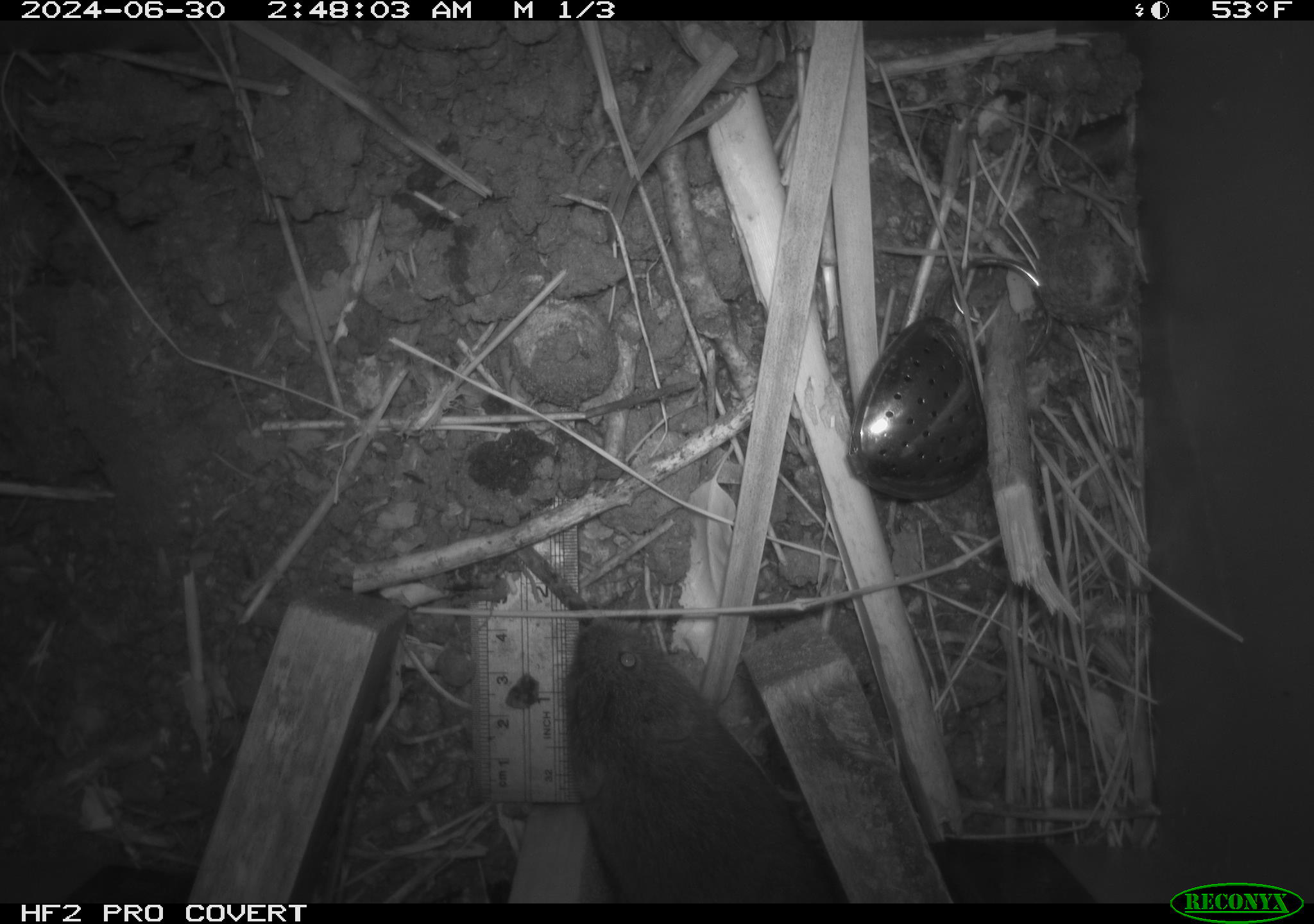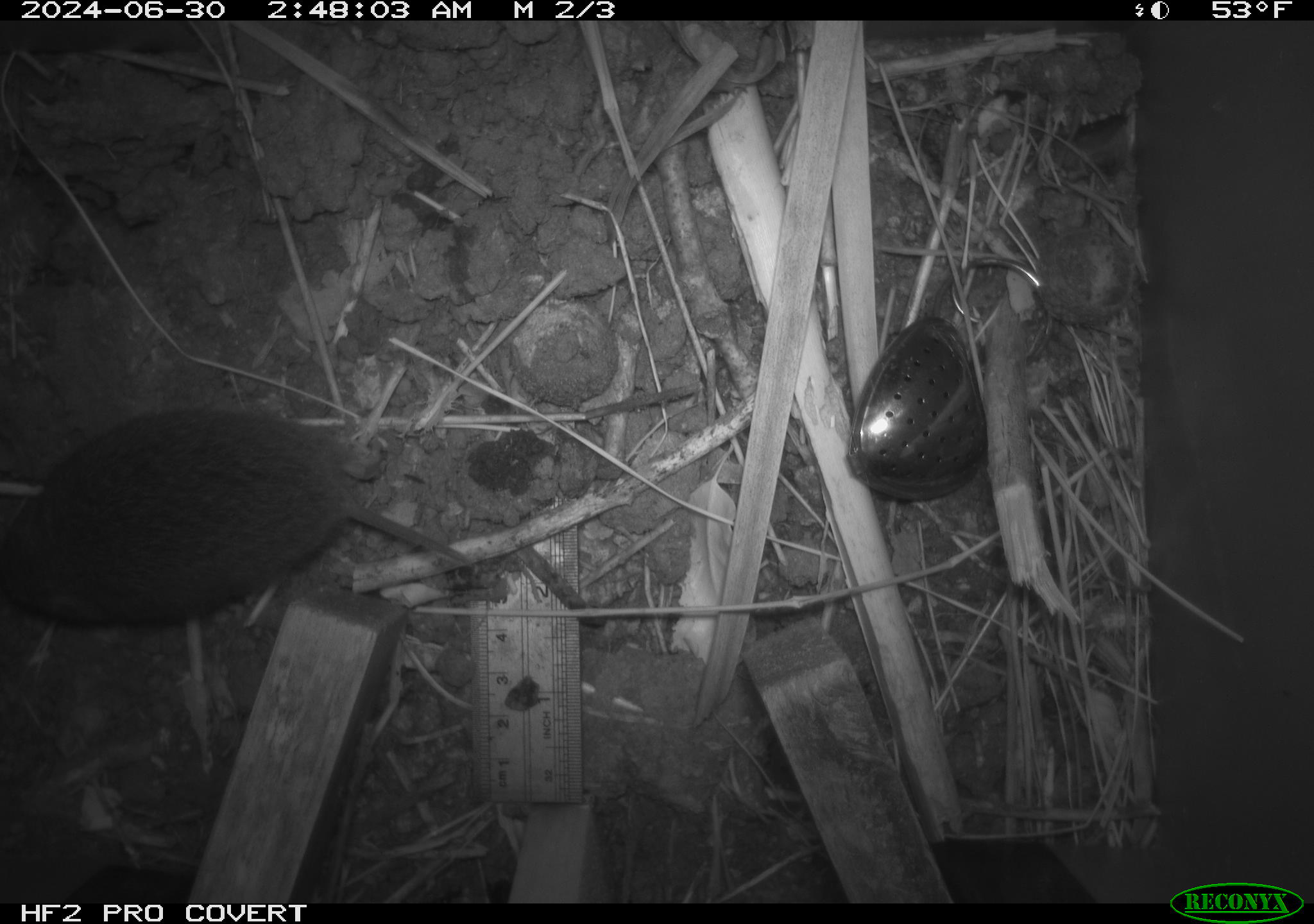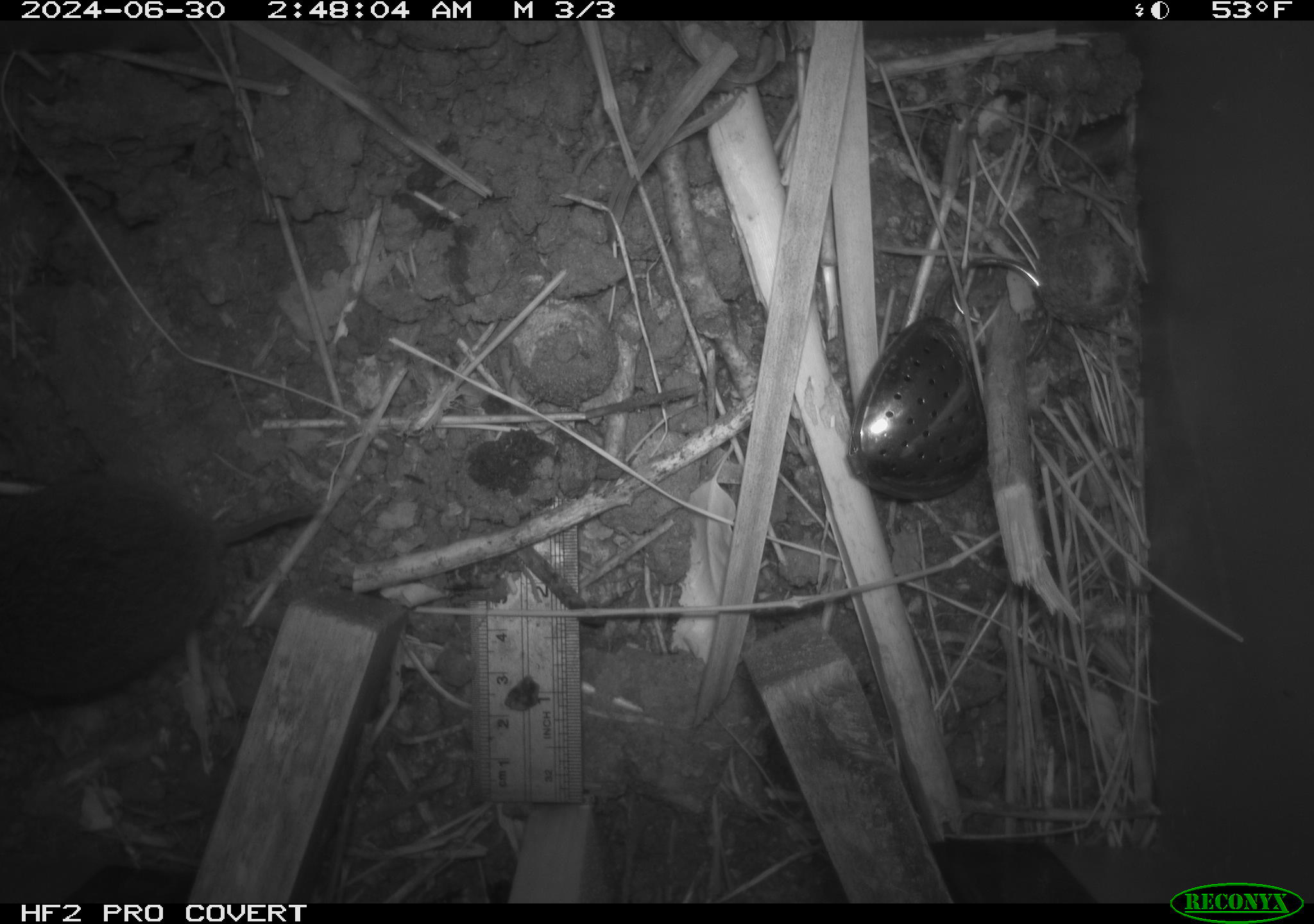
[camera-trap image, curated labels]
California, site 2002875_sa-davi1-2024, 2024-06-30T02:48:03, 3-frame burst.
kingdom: Animalia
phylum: Chordata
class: Mammalia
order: Rodentia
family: Cricetidae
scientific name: Arvicolinae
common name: voles, lemmings, and muskrats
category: arvicolinae subfamily